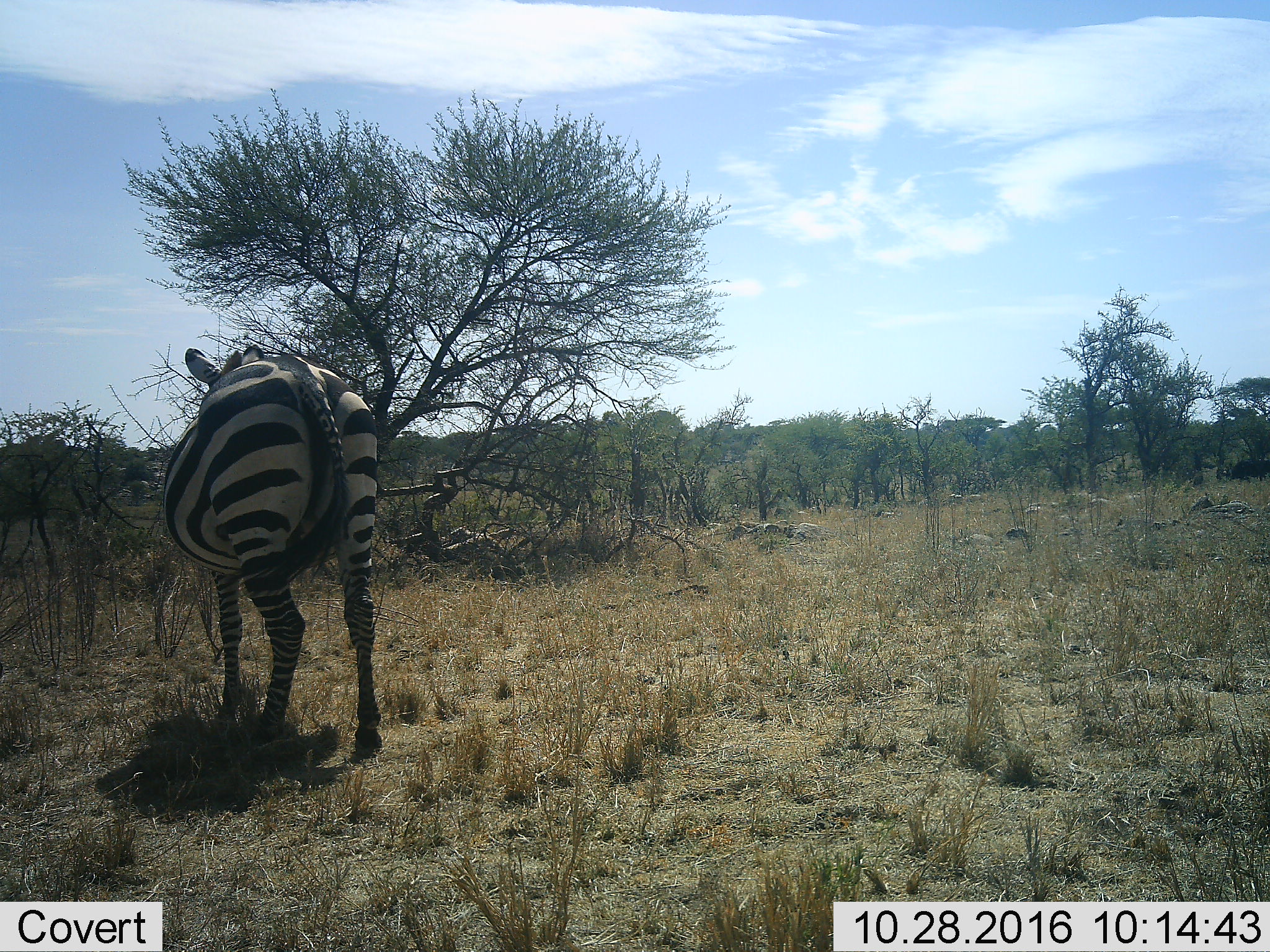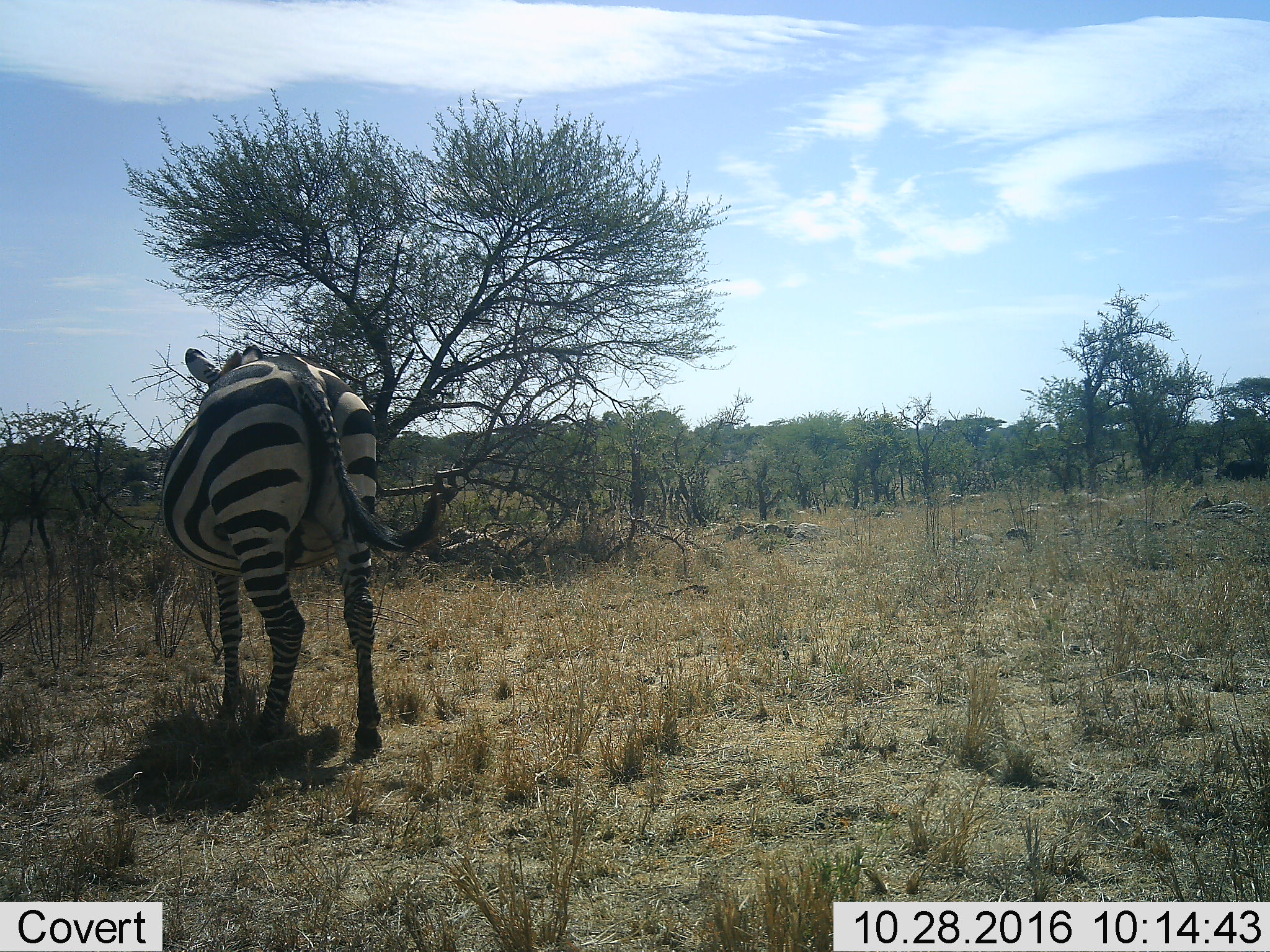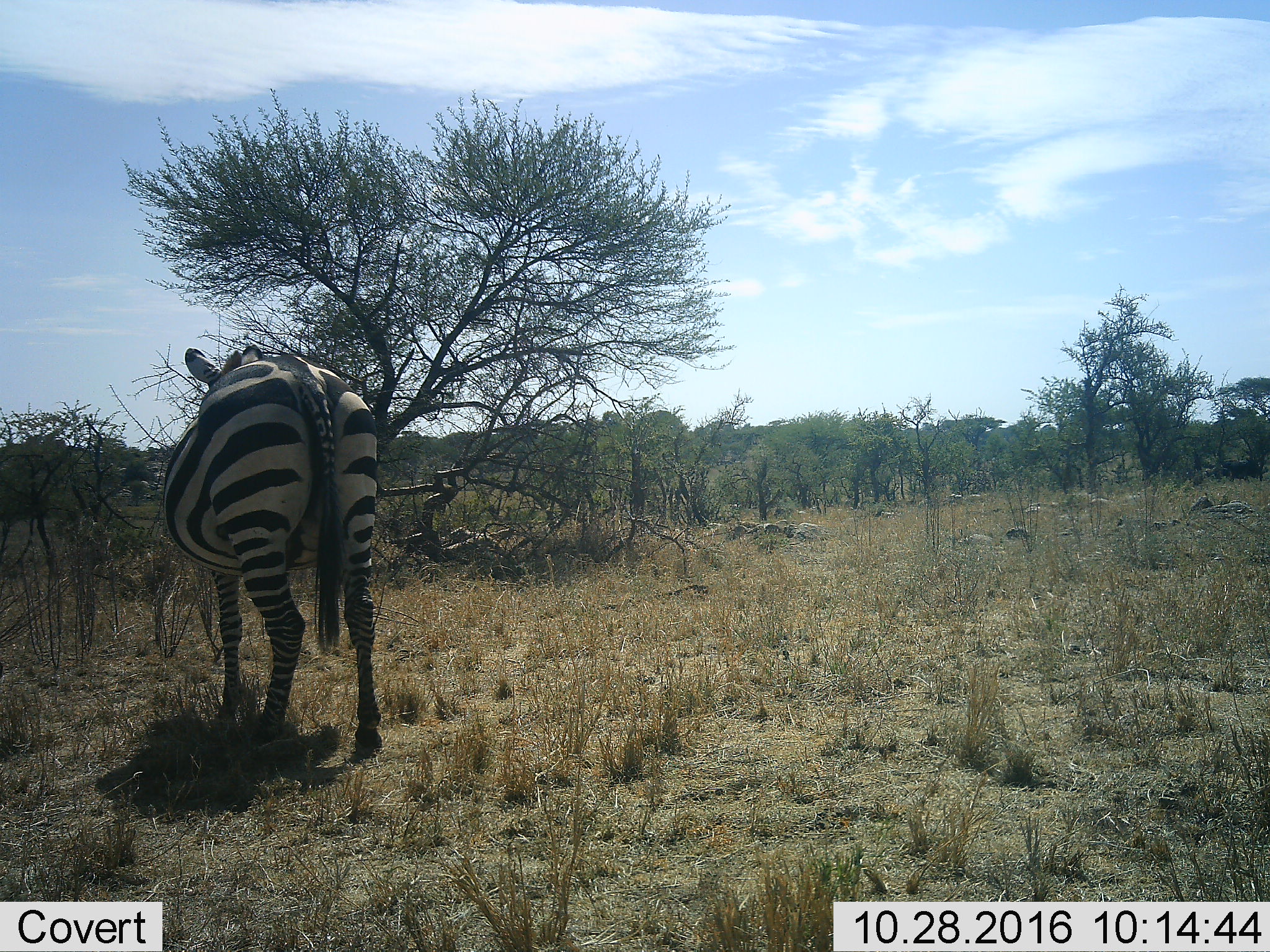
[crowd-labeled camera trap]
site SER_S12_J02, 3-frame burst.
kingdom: Animalia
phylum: Chordata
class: Mammalia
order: Perissodactyla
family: Equidae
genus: Equus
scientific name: Equus quagga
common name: plains zebra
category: zebraplains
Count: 1.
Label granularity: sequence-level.